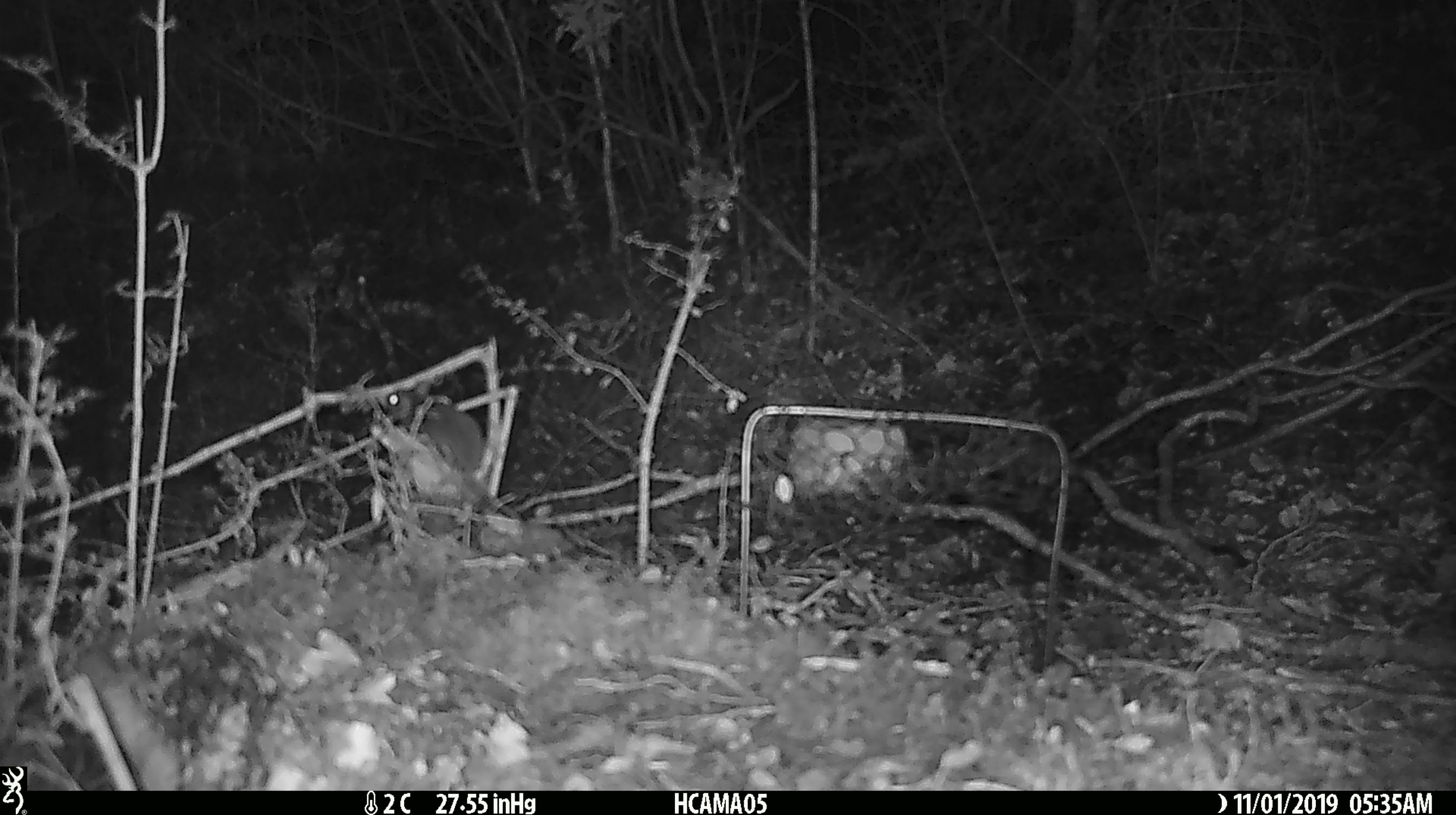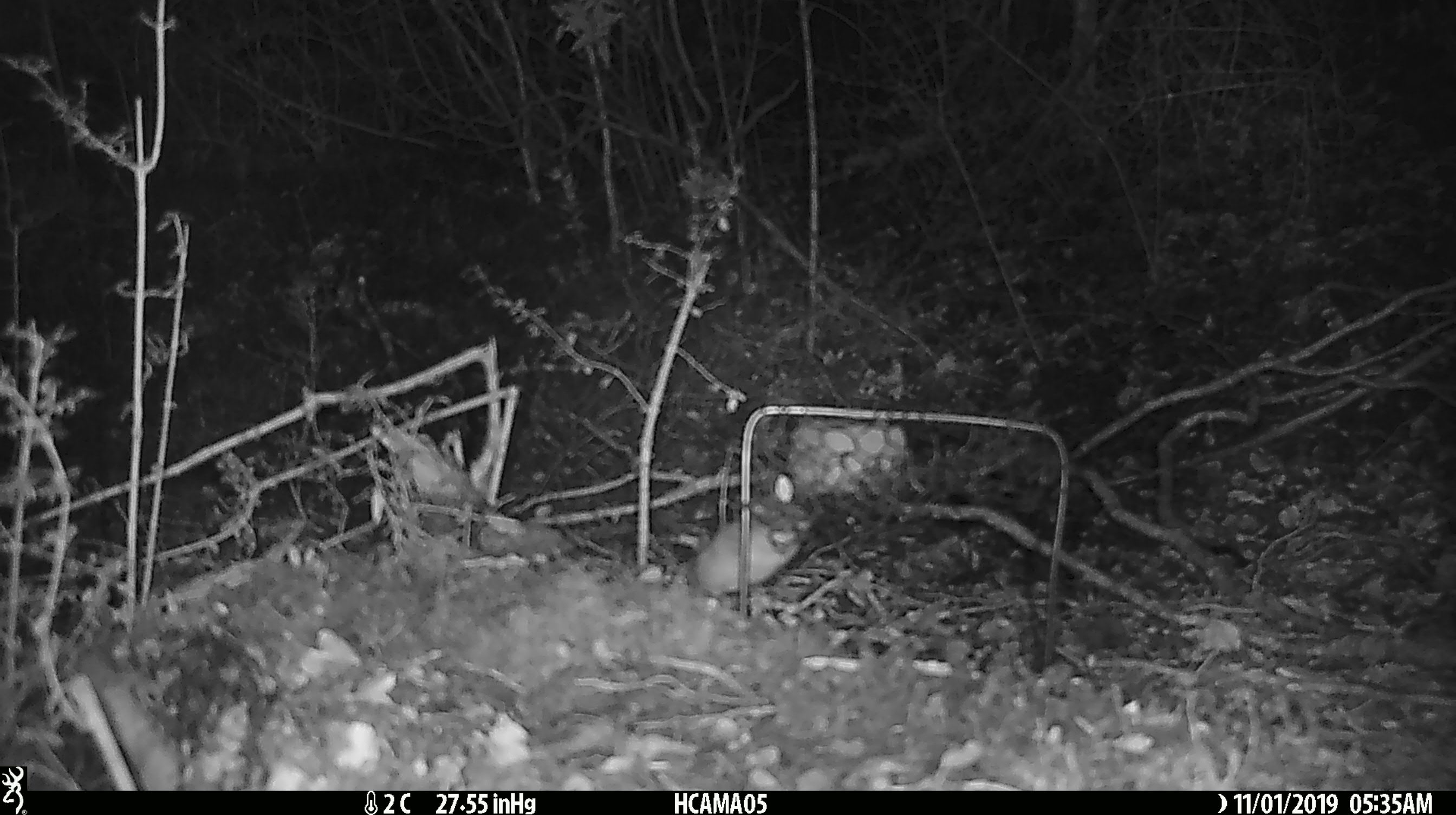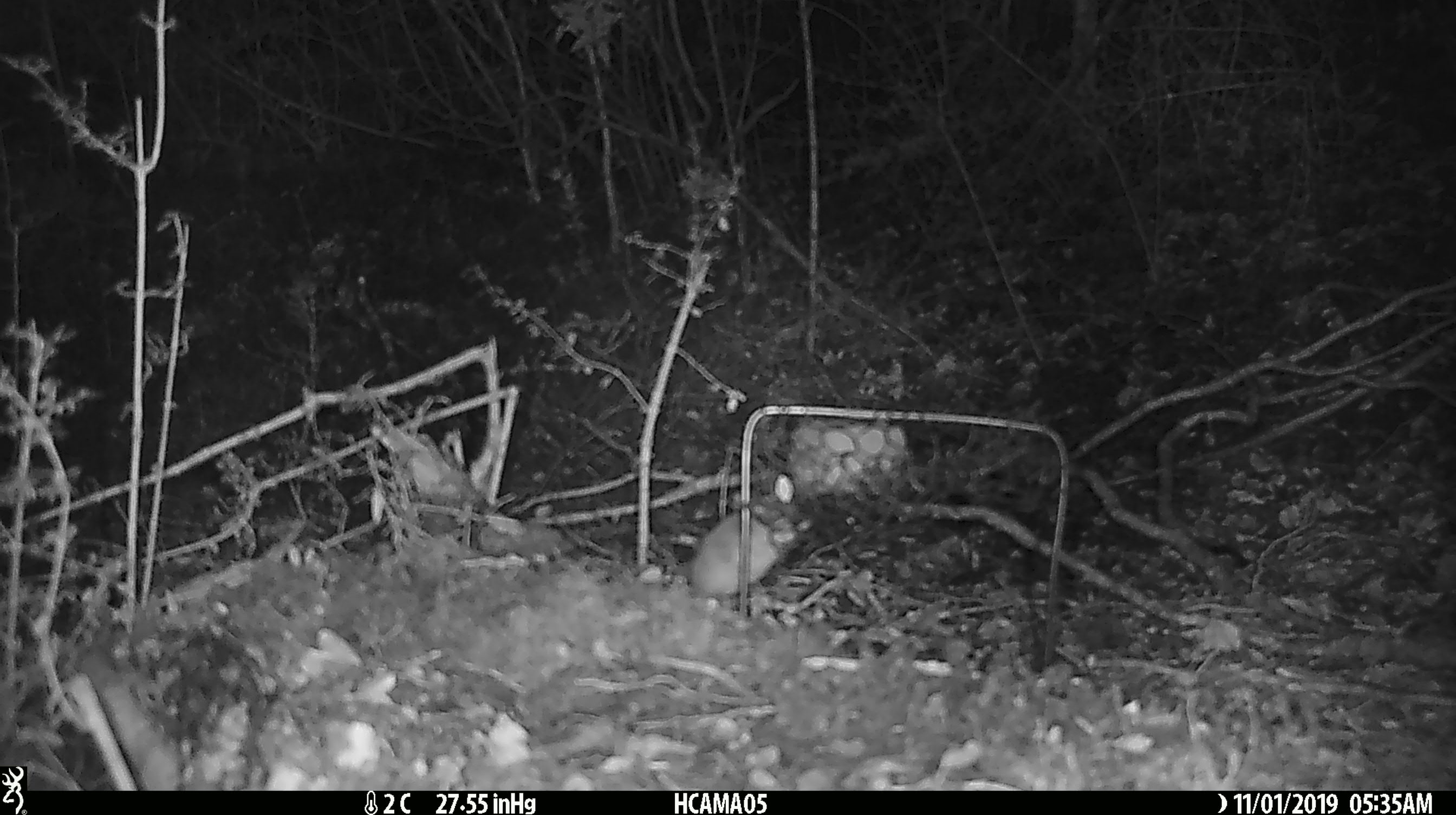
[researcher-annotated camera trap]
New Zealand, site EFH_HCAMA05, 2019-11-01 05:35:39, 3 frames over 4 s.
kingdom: Animalia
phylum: Chordata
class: Mammalia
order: Rodentia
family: Muridae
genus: Mus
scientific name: Mus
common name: mouse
Mouse (Mus).